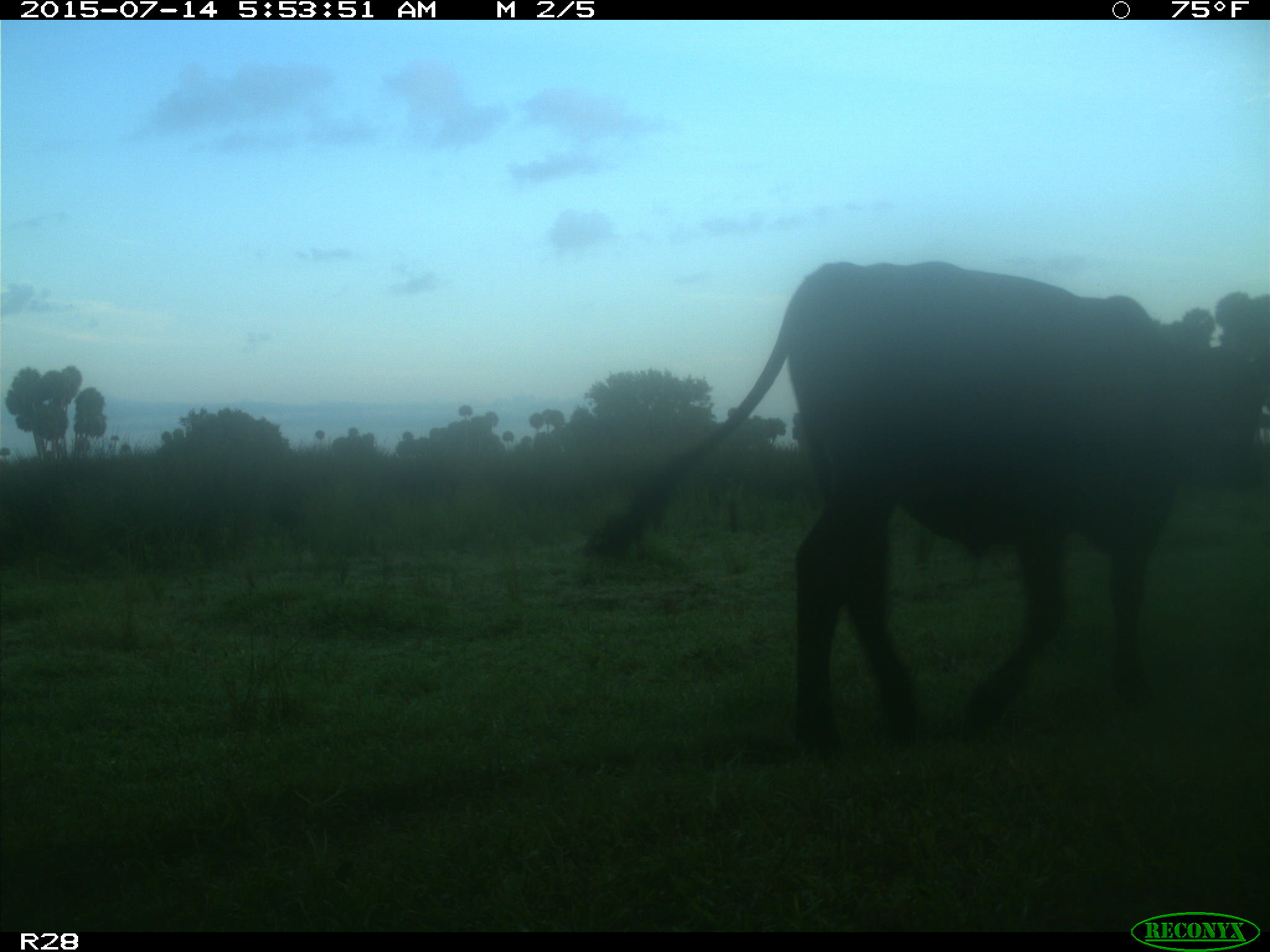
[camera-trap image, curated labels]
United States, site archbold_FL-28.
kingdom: Animalia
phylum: Chordata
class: Mammalia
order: Artiodactyla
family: Bovidae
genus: Bos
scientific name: Bos taurus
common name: domestic cow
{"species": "Bos taurus (domestic cow)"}